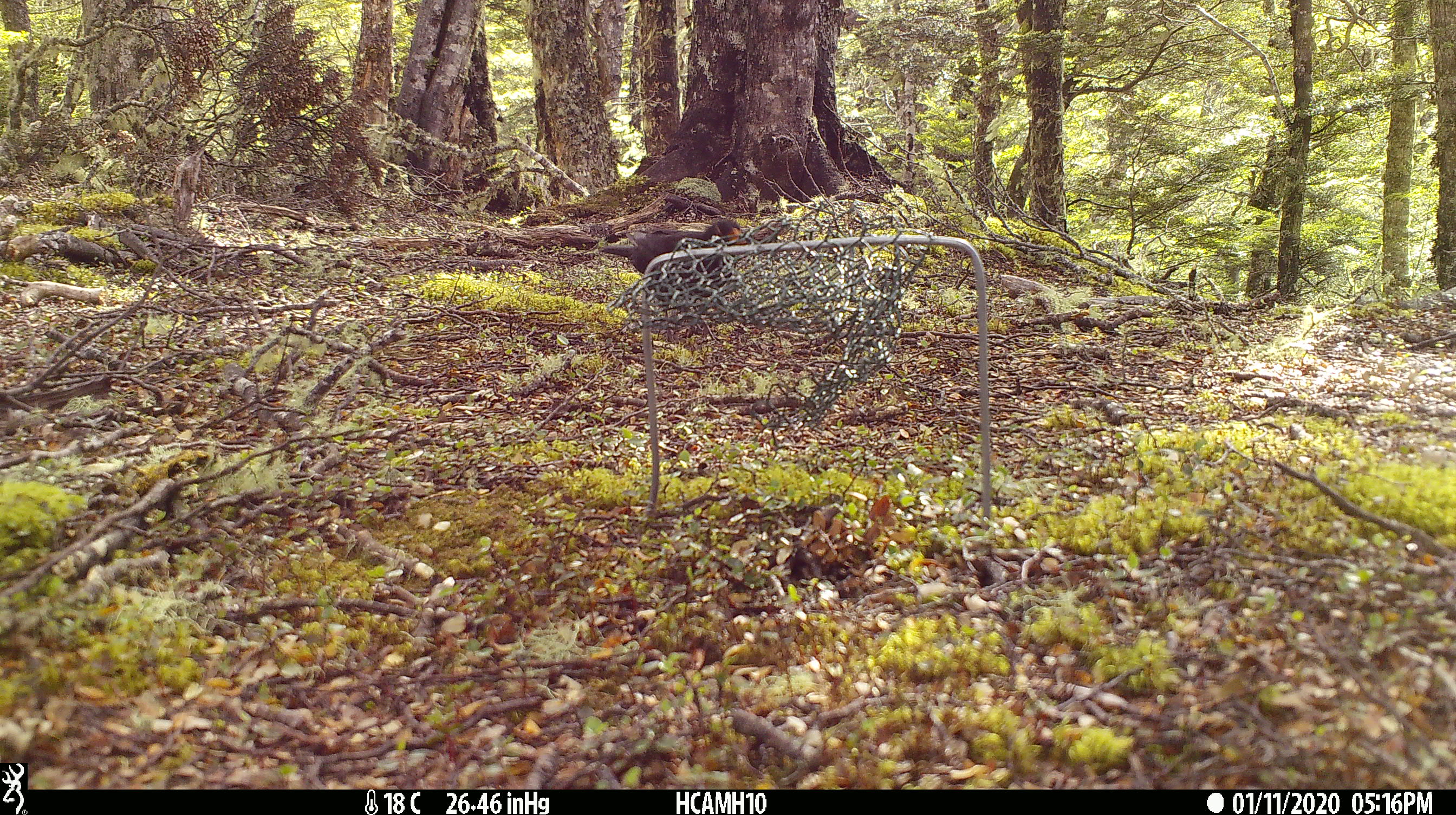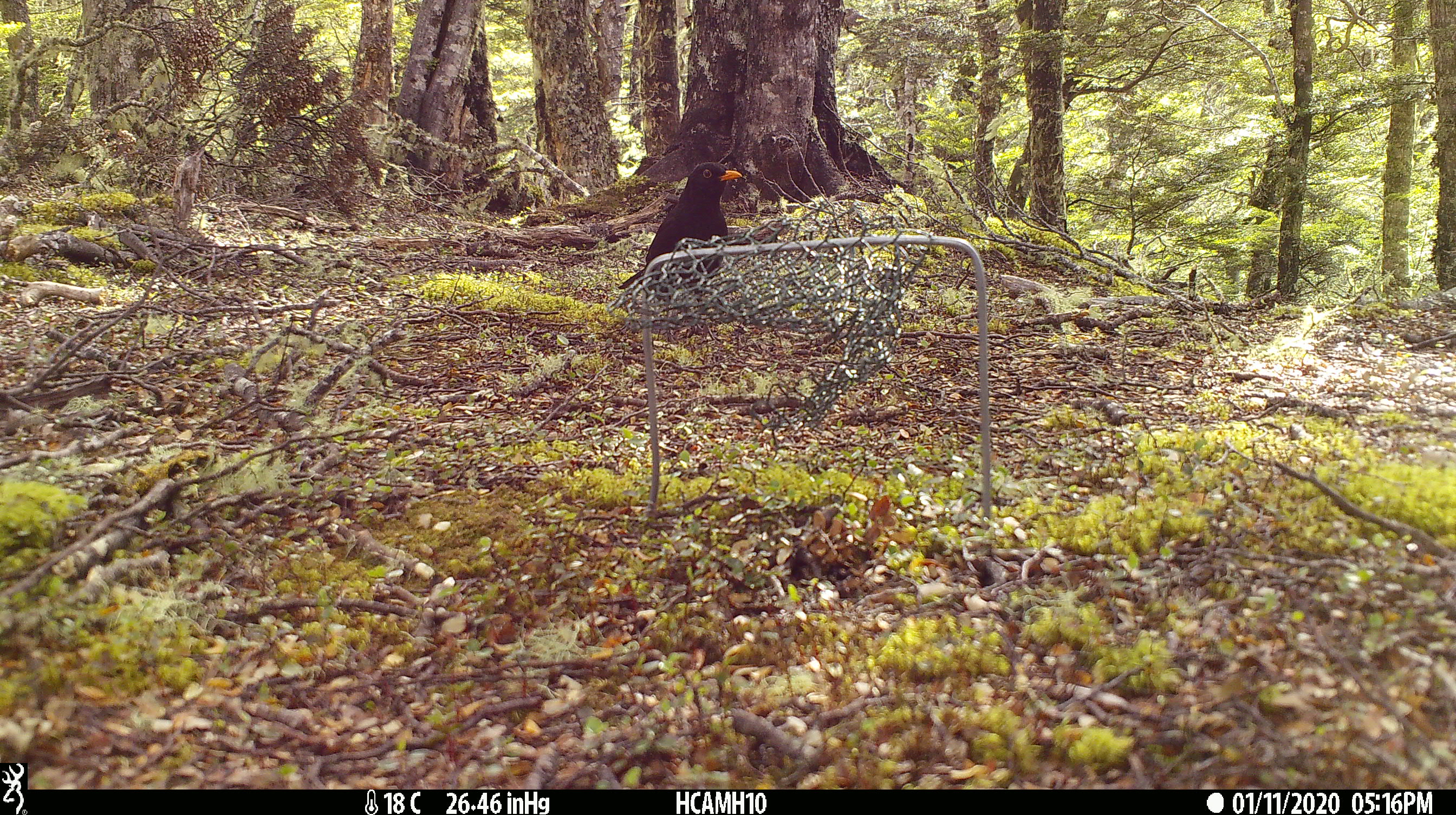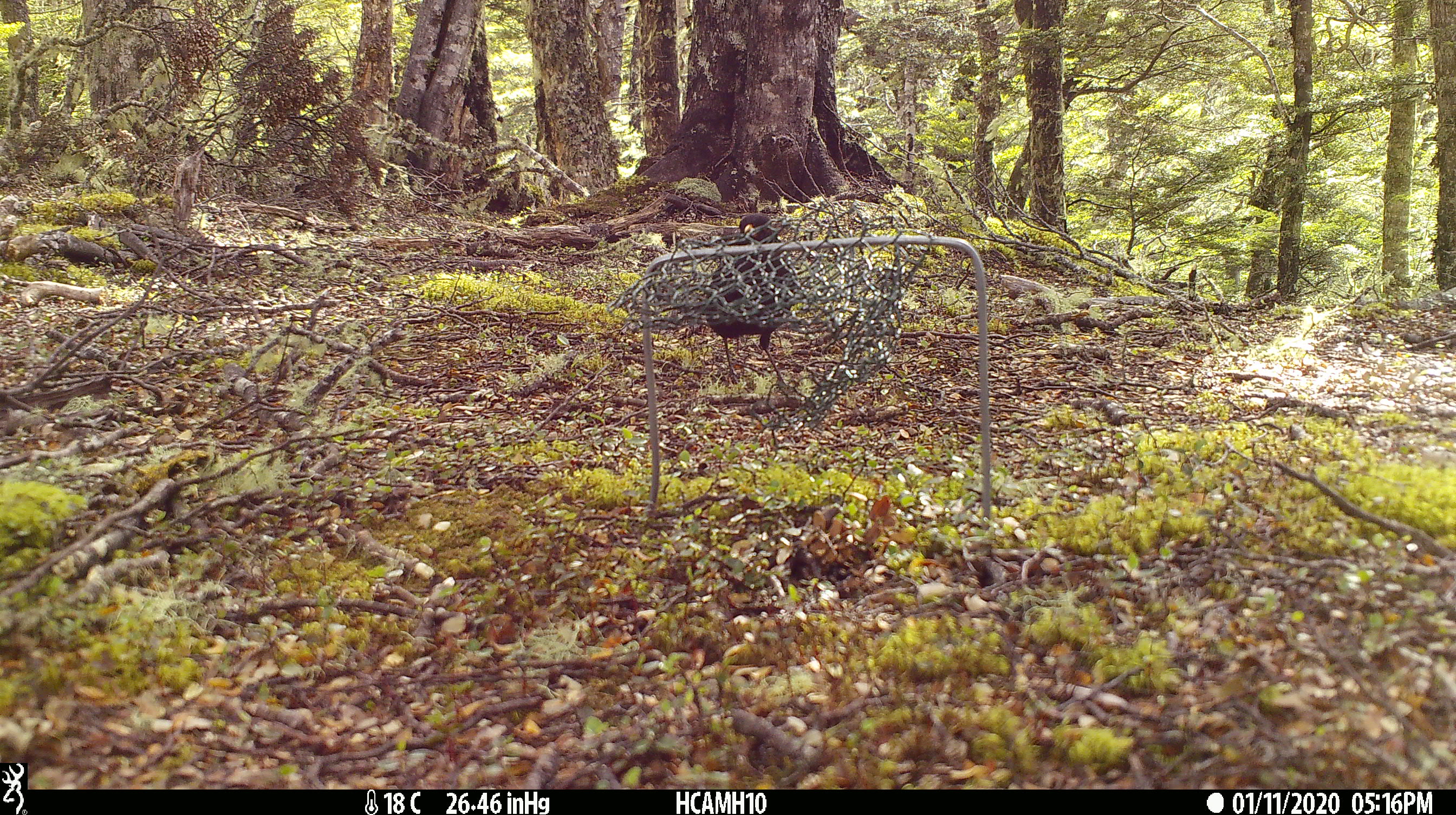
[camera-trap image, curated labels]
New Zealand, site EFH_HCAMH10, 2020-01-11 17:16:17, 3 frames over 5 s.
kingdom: Animalia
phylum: Chordata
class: Aves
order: Passeriformes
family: Turdidae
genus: Turdus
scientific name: Turdus merula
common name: eurasian blackbird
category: blackbird